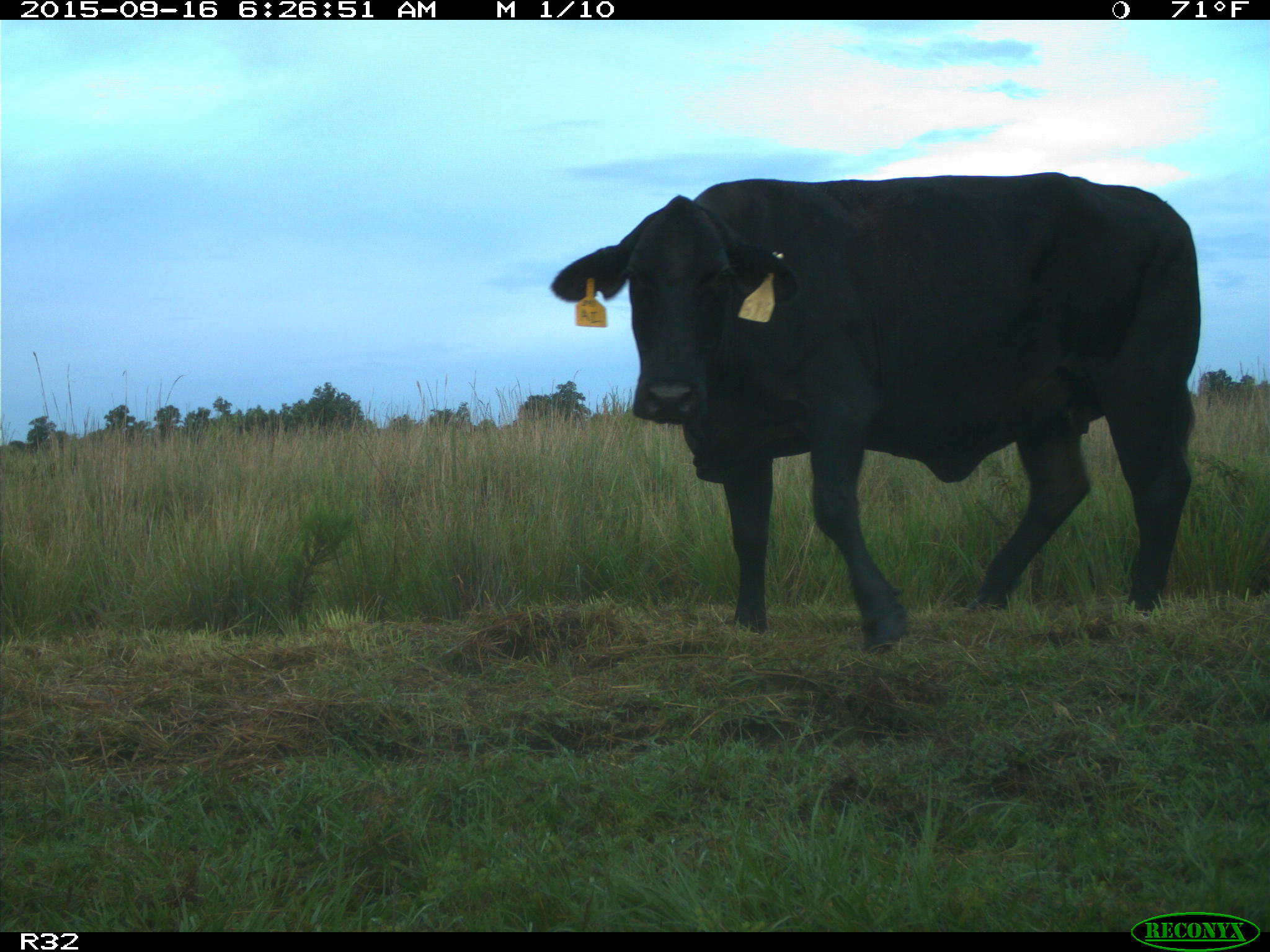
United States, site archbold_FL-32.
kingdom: Animalia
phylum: Chordata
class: Mammalia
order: Artiodactyla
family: Bovidae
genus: Bos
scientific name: Bos taurus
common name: domestic cow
Bos taurus (domestic cow).